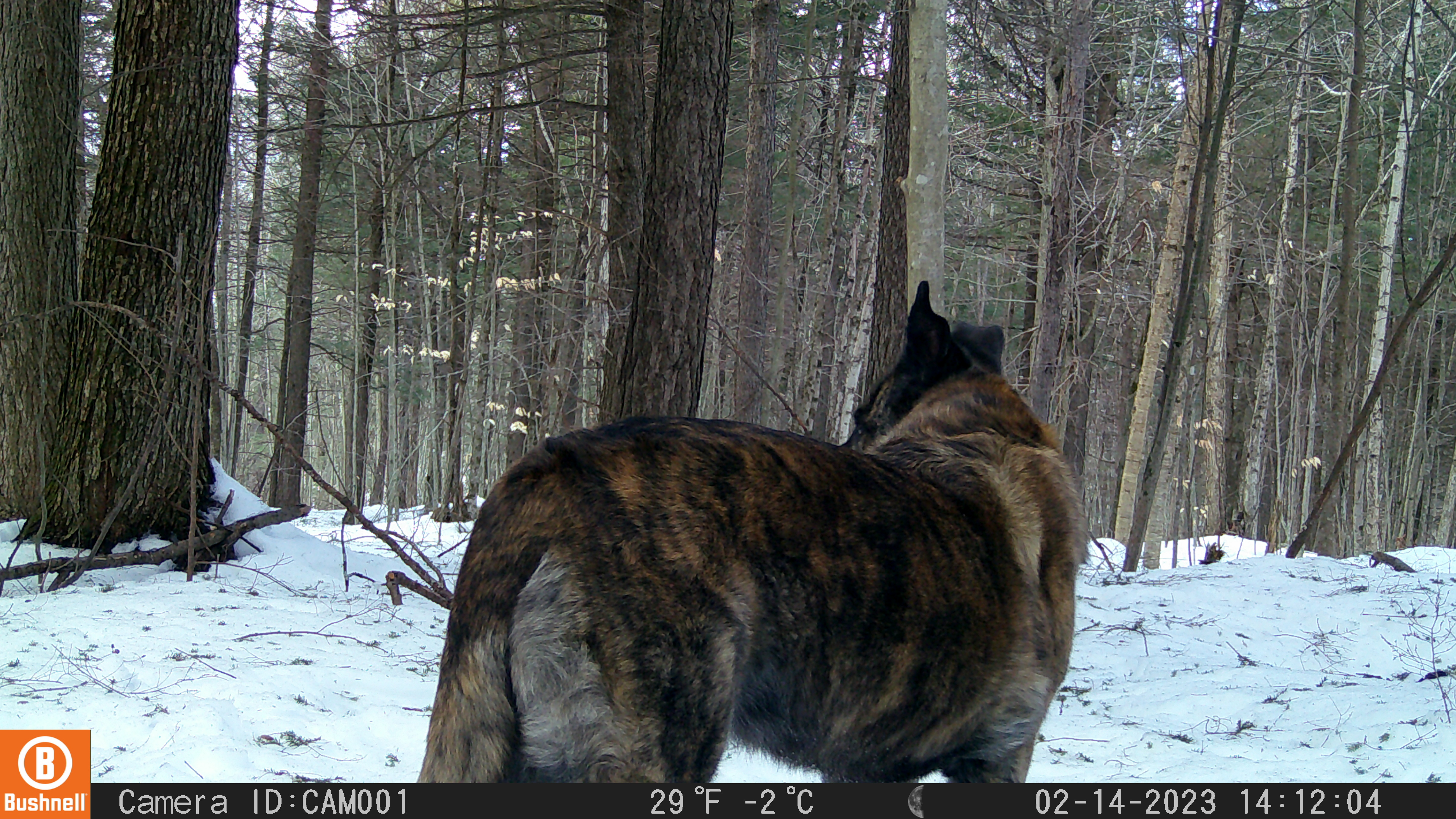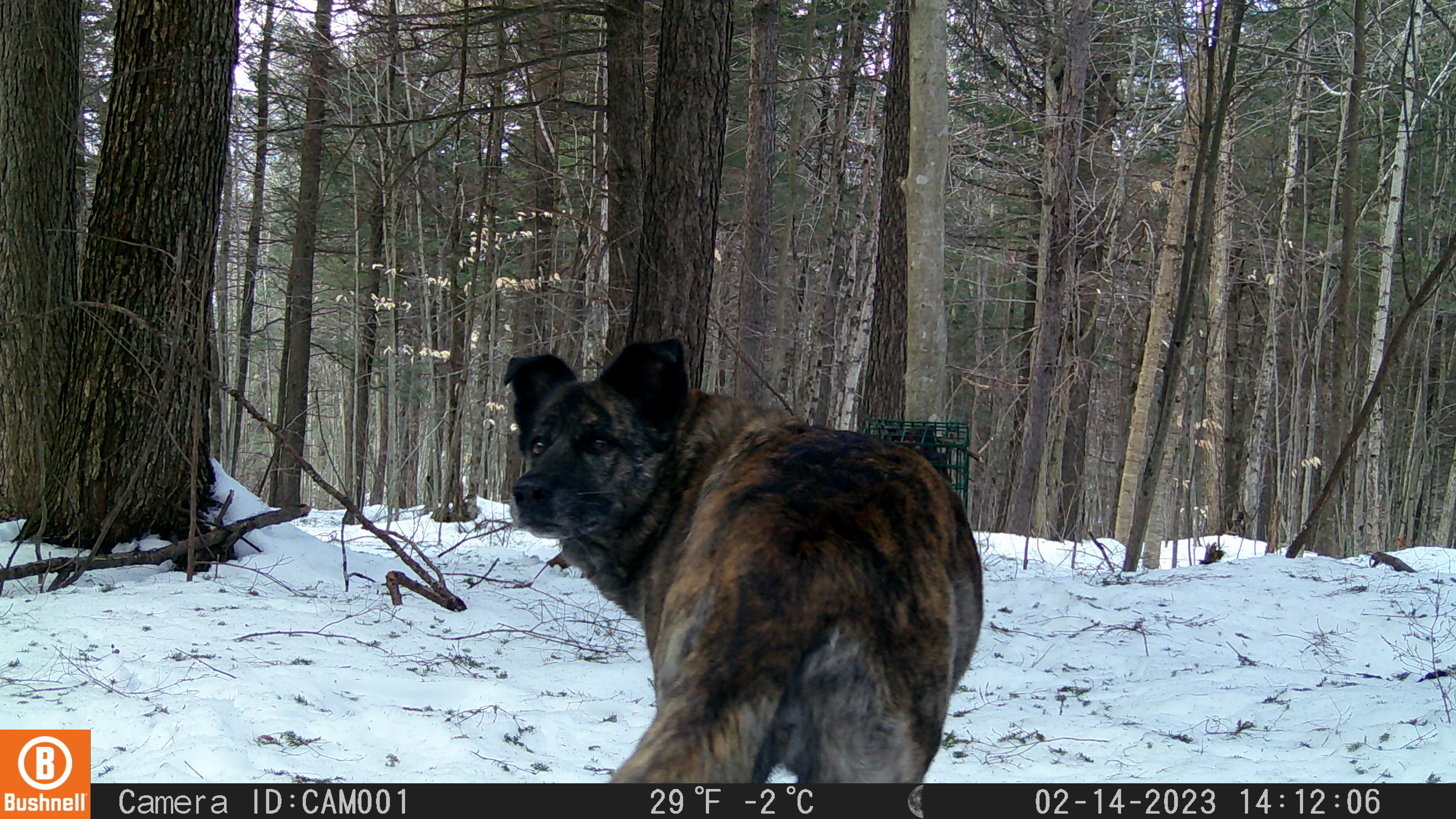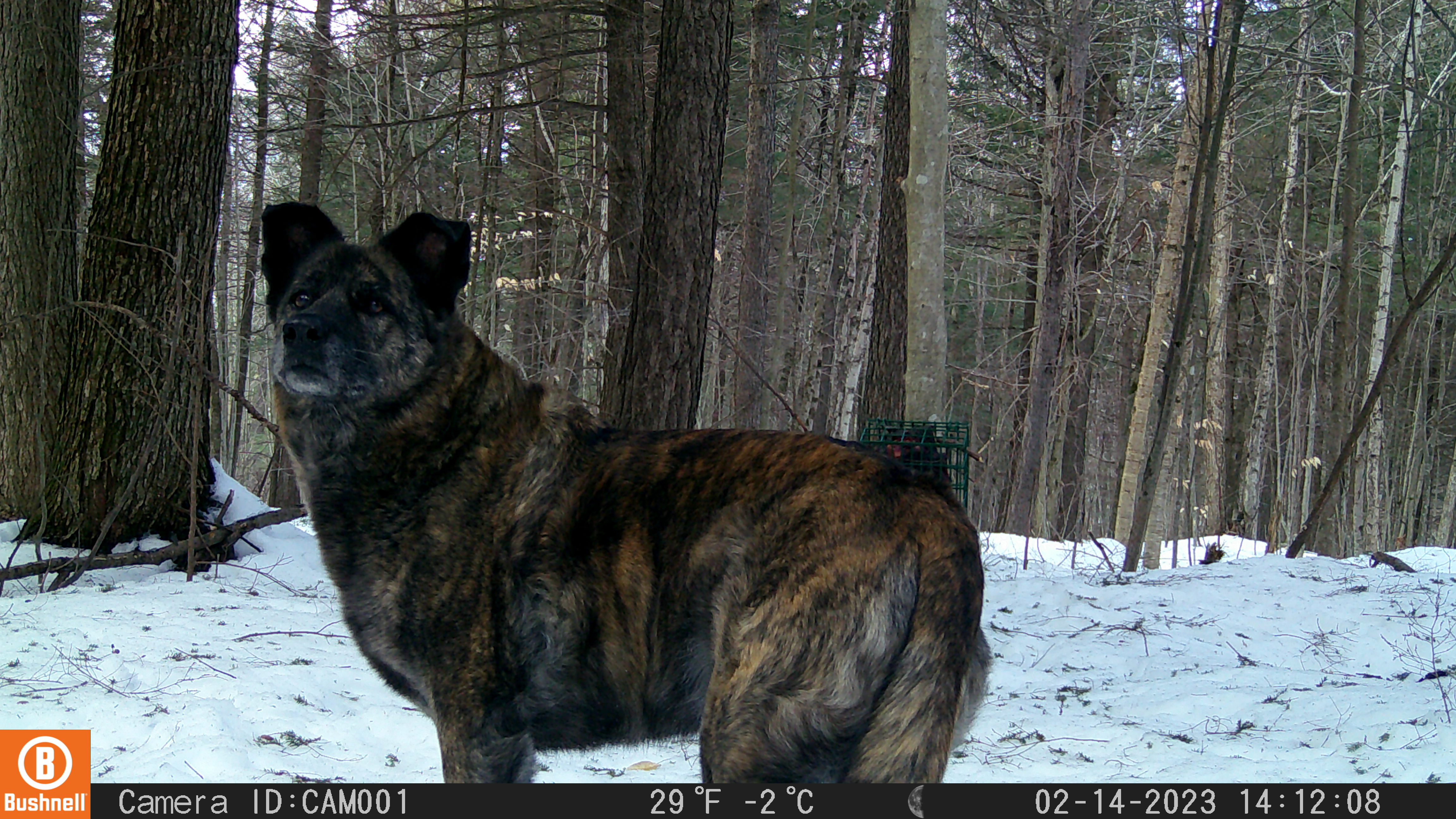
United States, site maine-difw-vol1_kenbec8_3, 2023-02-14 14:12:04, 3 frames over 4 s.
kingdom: Animalia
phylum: Chordata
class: Mammalia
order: Carnivora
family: Canidae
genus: Canis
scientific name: Canis familiaris familiaris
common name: domestic dog